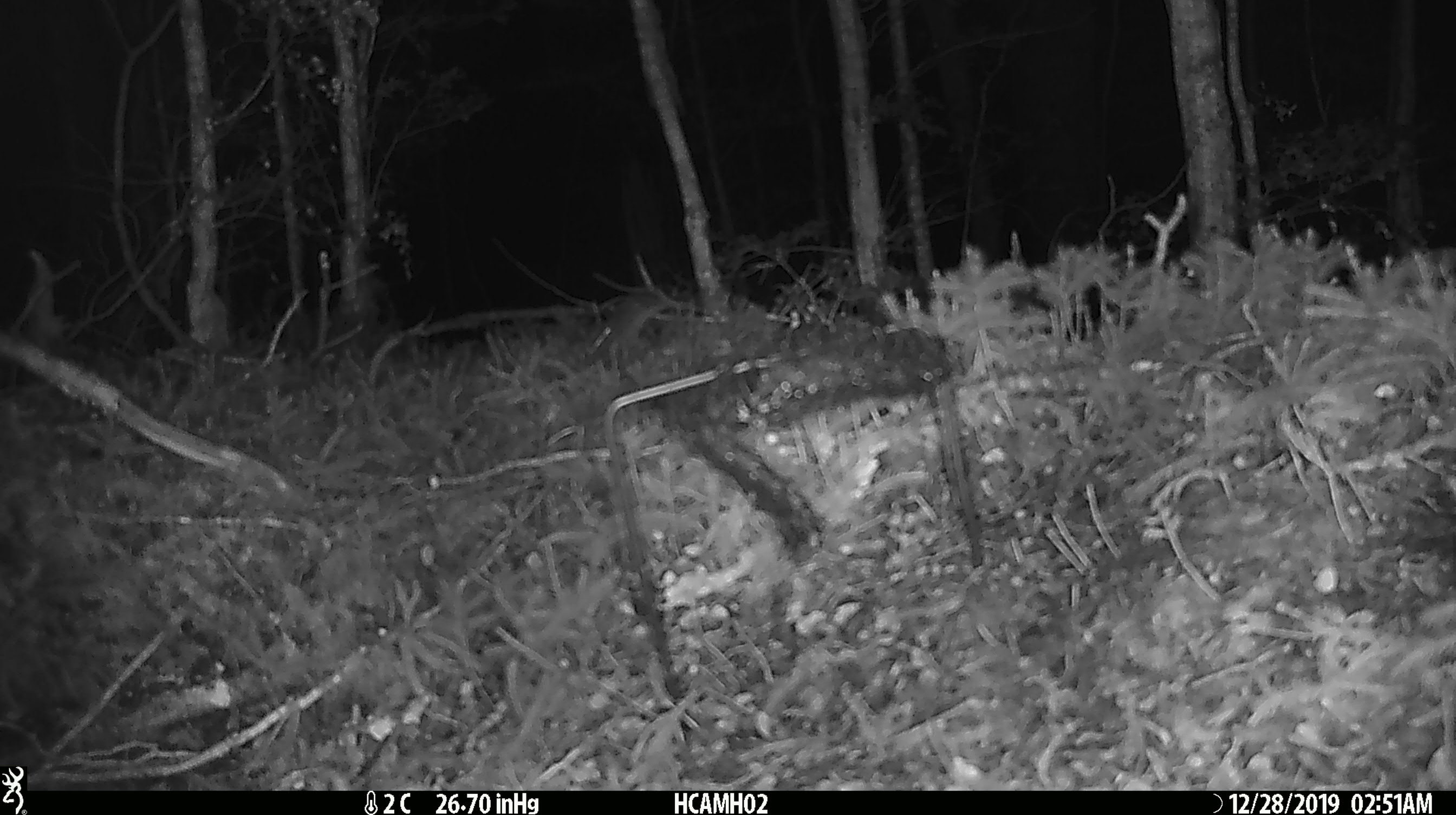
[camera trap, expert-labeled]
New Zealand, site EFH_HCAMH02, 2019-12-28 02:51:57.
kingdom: Animalia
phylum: Chordata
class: Mammalia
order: Rodentia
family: Muridae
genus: Mus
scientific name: Mus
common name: mouse